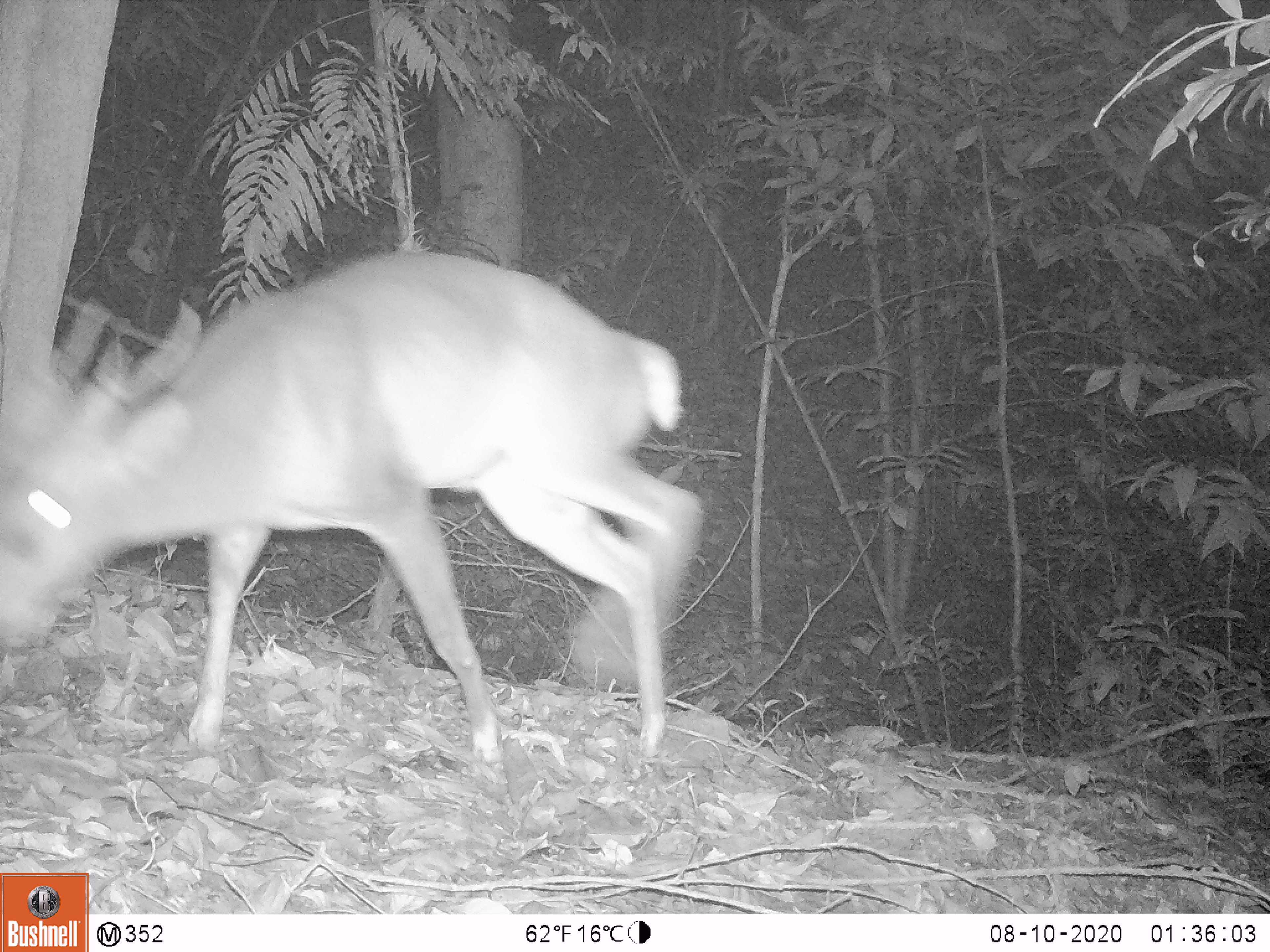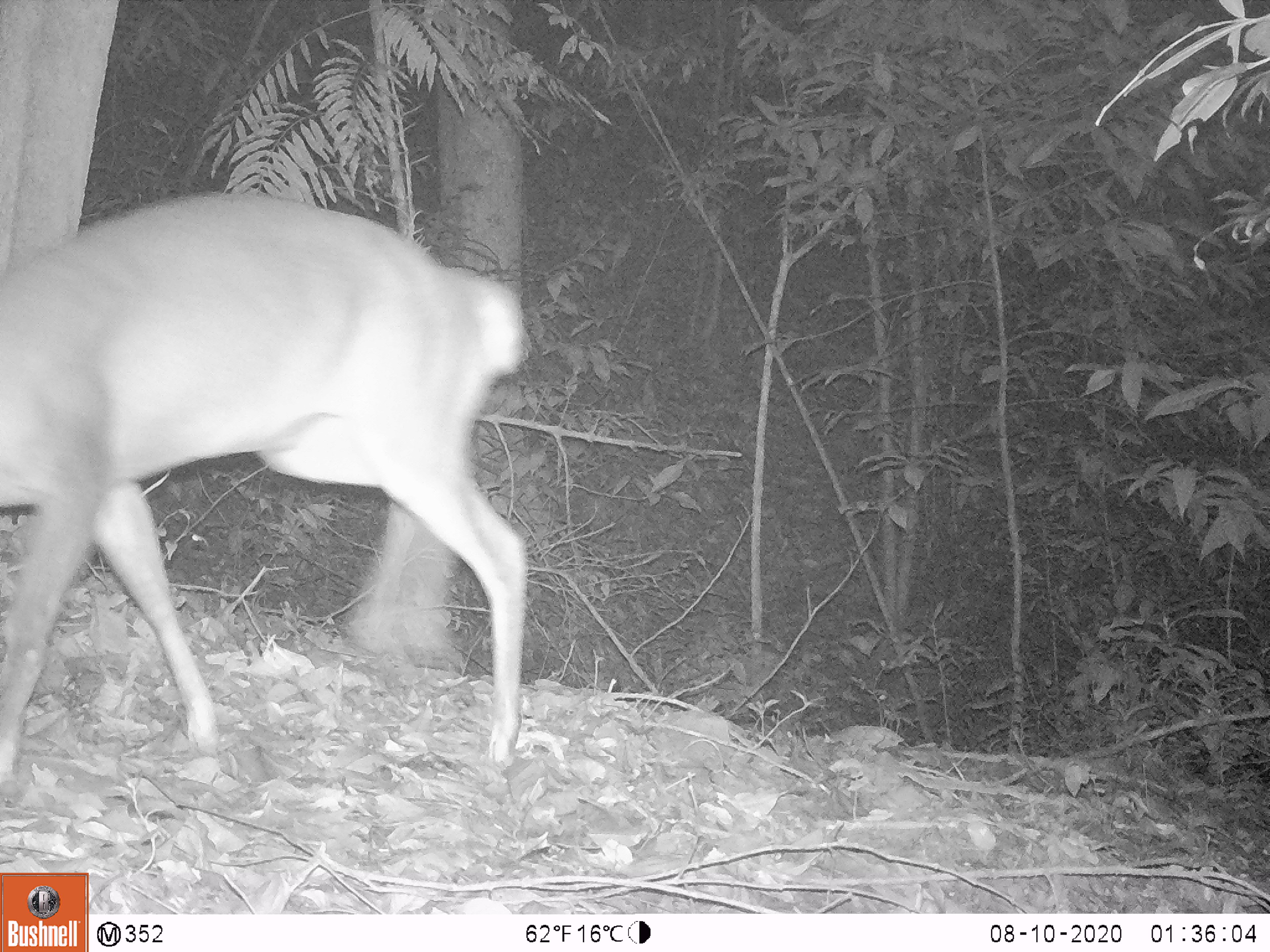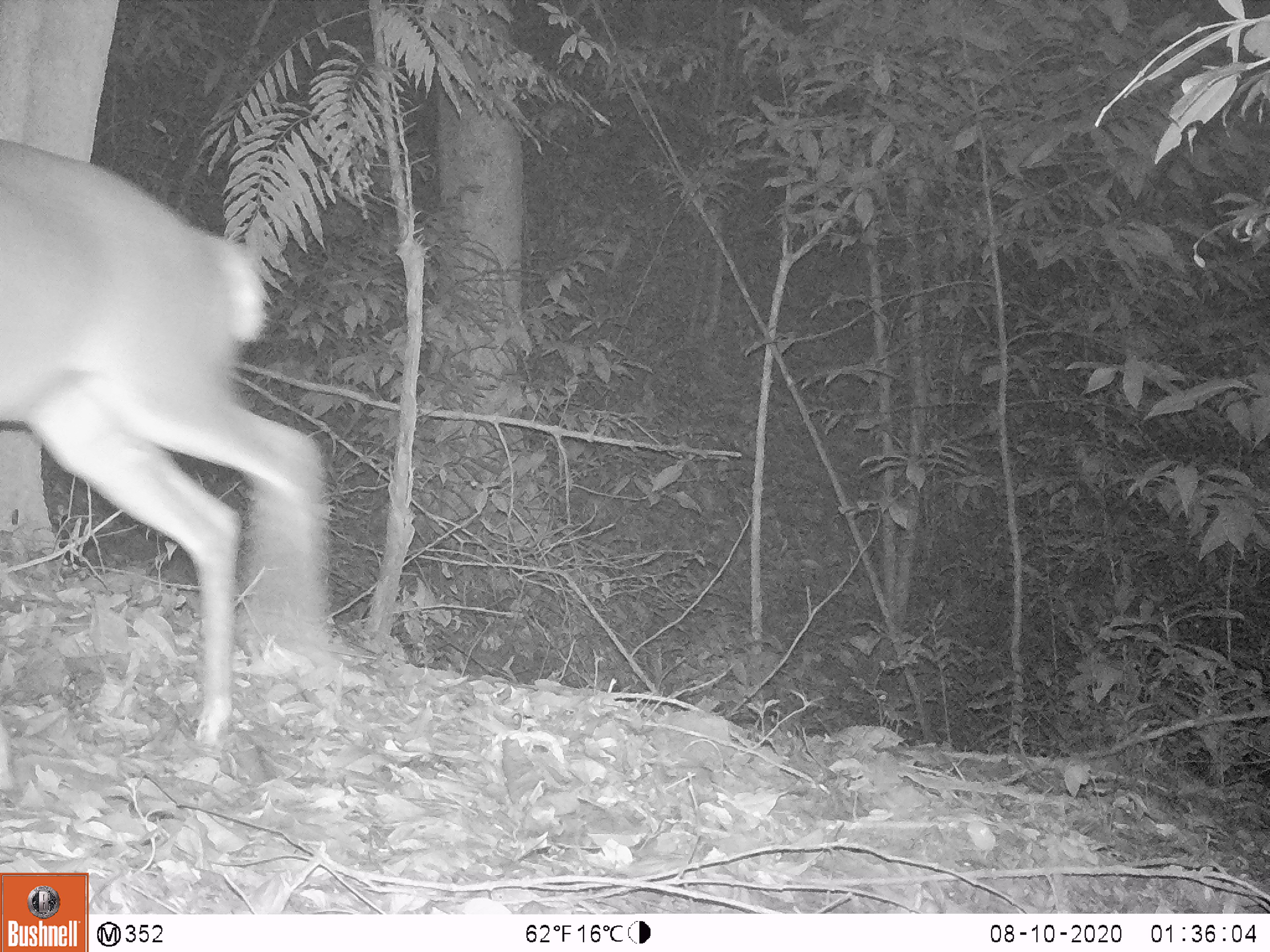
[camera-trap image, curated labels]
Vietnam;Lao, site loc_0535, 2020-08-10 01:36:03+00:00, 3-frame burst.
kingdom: Animalia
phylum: Chordata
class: Mammalia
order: Artiodactyla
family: Cervidae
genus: Muntiacus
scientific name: Muntiacus vuquangensis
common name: large-antlered muntjac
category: large antlered muntjac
Large antlered muntjac (large-antlered muntjac) (Muntiacus vuquangensis). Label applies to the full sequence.